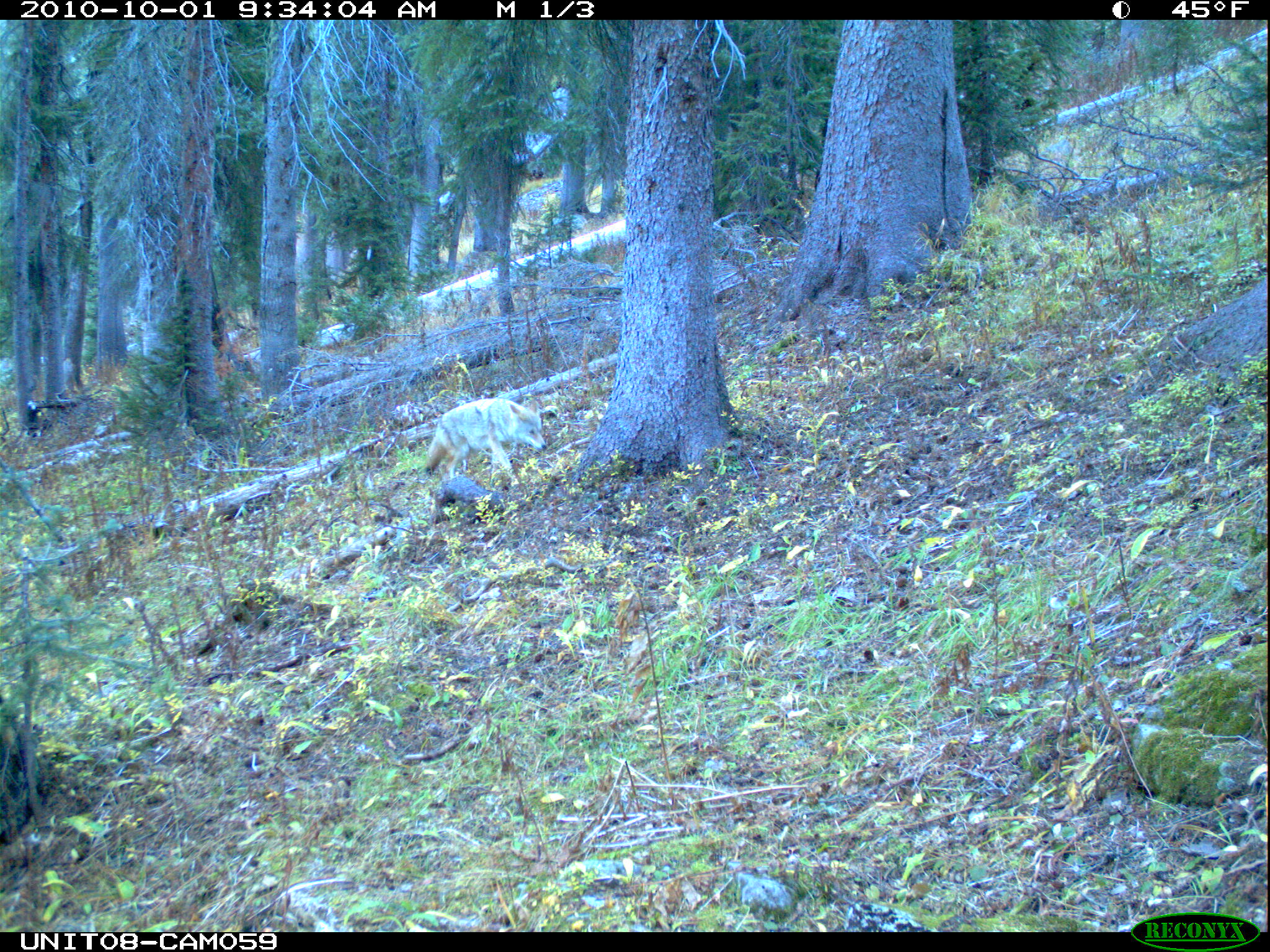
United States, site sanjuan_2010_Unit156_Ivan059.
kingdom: Animalia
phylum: Chordata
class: Mammalia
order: Carnivora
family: Canidae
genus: Canis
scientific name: Canis latrans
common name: coyote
Canis latrans (coyote).